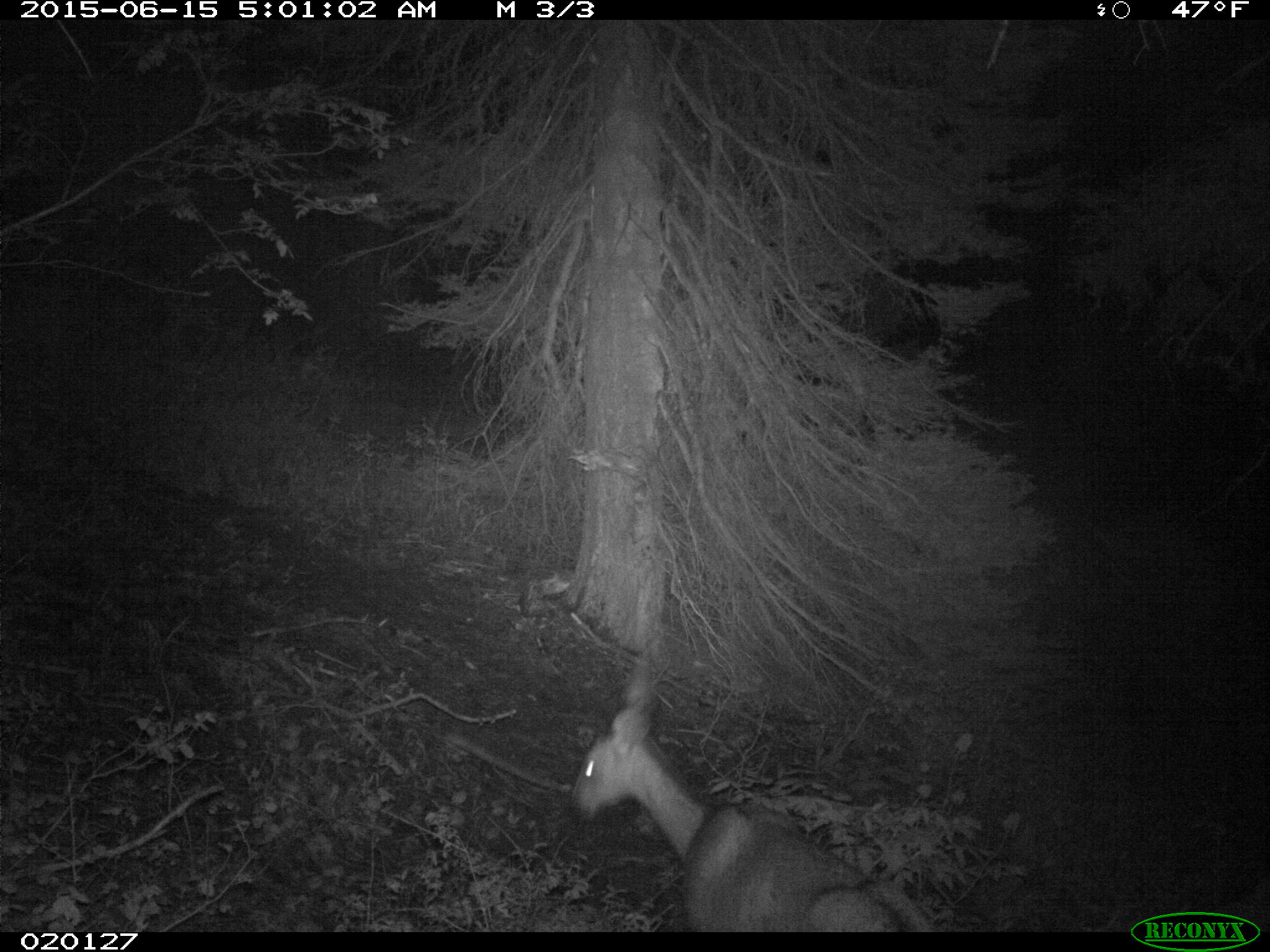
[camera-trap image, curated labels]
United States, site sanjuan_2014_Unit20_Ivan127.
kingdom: Animalia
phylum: Chordata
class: Mammalia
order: Artiodactyla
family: Cervidae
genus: Odocoileus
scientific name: Odocoileus hemionus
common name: mule deer